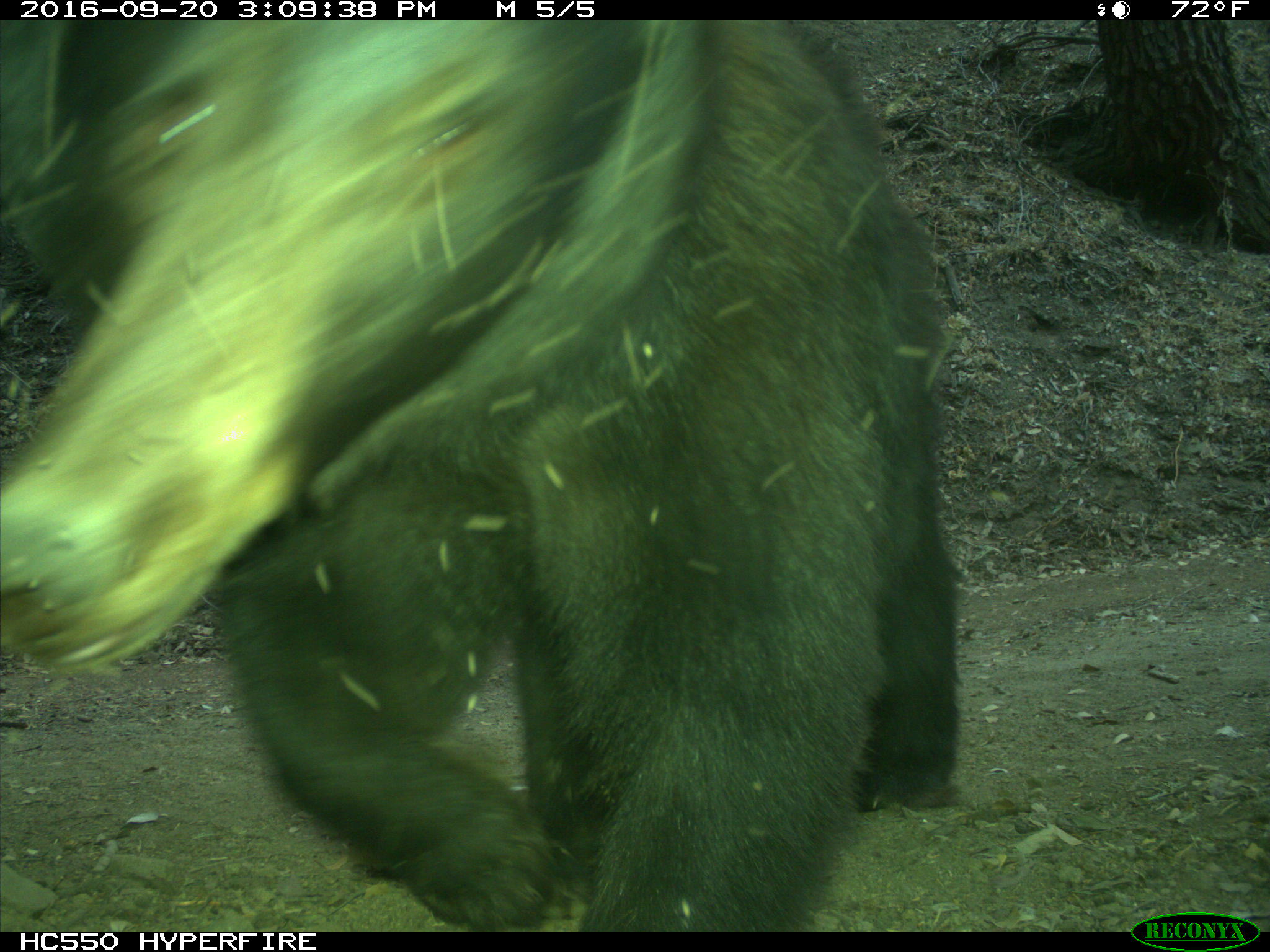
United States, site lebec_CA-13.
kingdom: Animalia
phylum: Chordata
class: Mammalia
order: Carnivora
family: Ursidae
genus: Ursus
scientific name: Ursus americanus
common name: american black bear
Ursus americanus (american black bear).